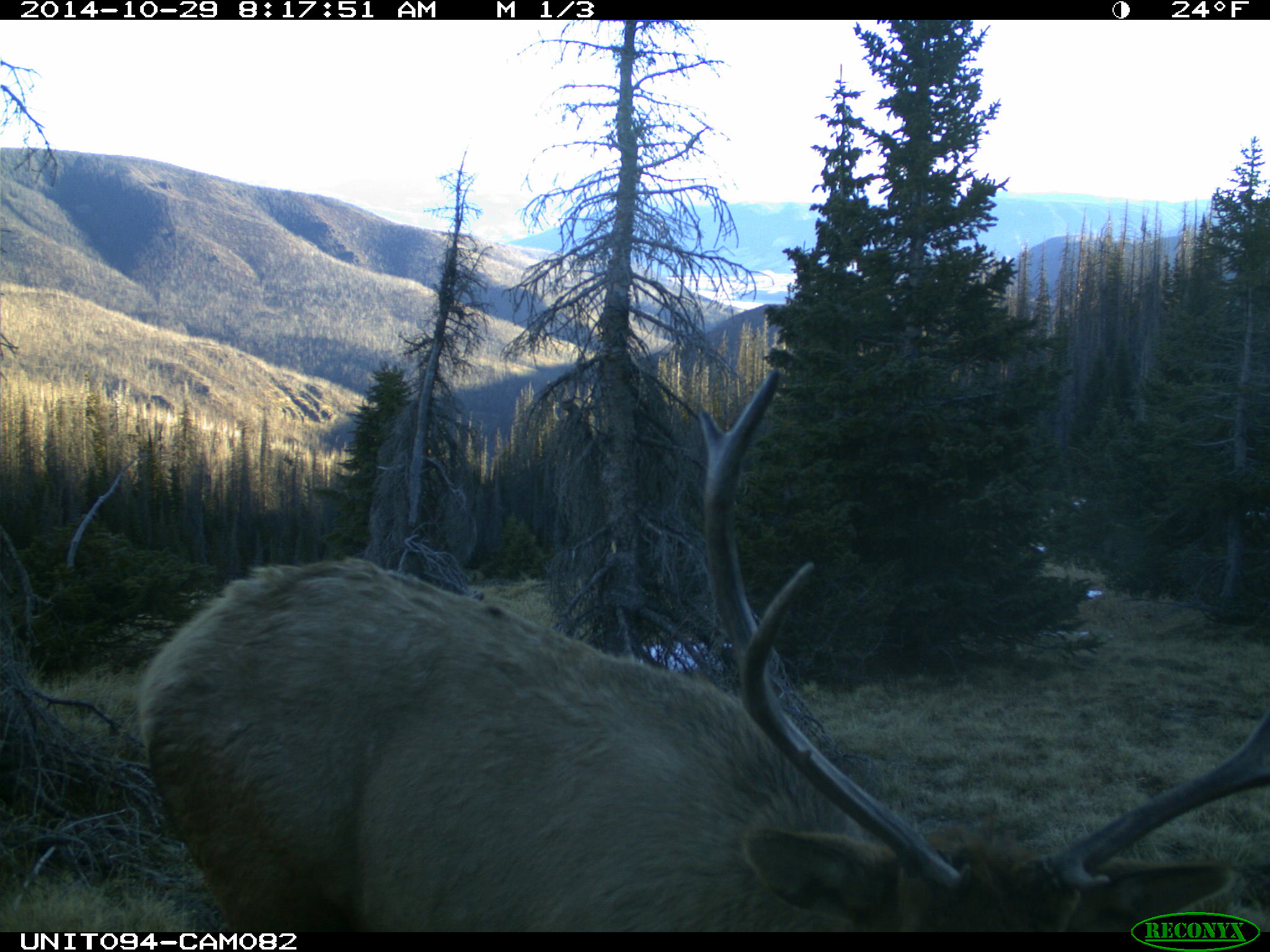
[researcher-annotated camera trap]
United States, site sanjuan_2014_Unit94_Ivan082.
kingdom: Animalia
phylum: Chordata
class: Mammalia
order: Artiodactyla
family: Cervidae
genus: Cervus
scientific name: Cervus elaphus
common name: red deer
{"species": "Cervus elaphus (red deer)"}